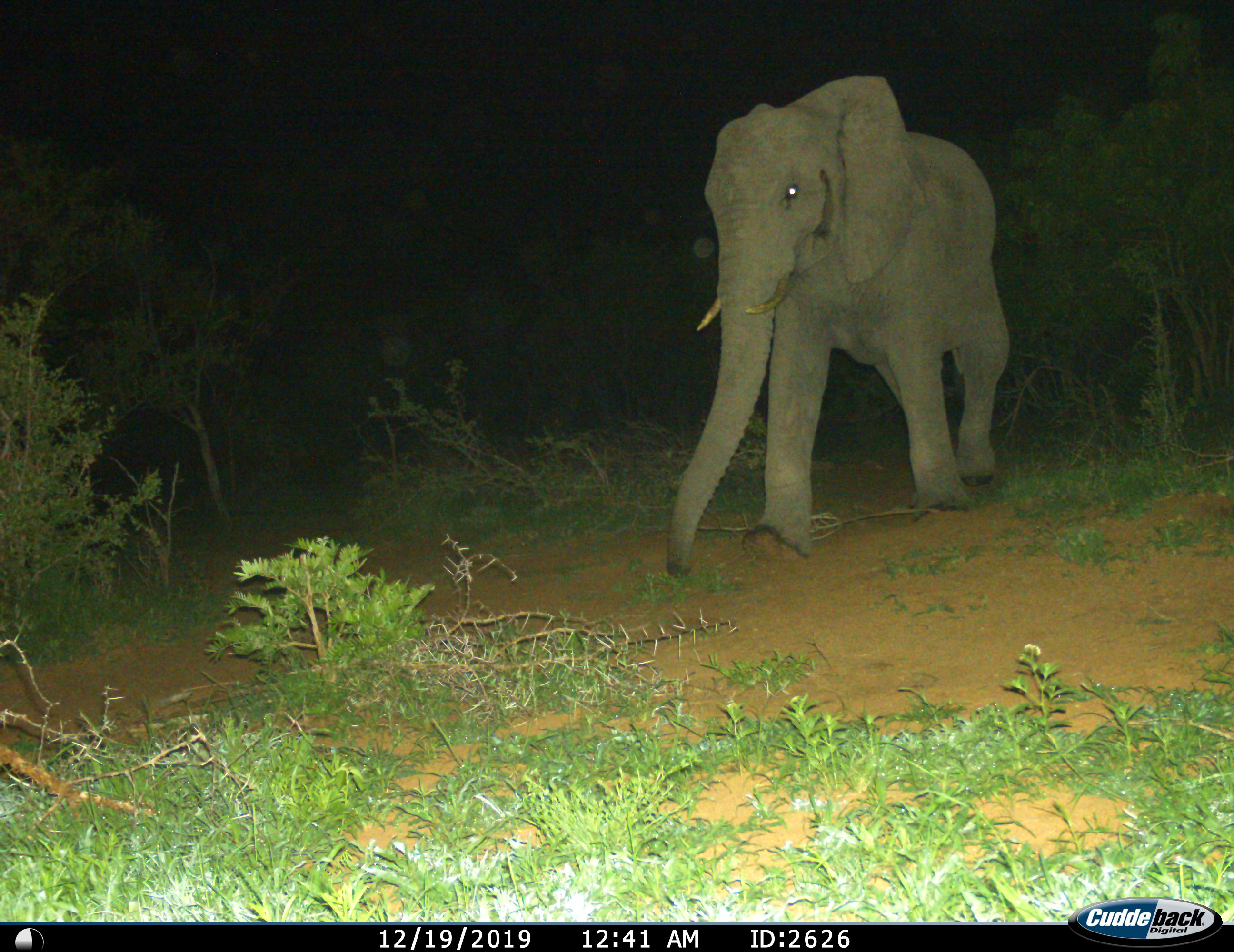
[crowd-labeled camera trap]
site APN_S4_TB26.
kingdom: Animalia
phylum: Chordata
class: Mammalia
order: Proboscidea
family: Elephantidae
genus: Loxodonta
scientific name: Loxodonta africana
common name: african bush elephant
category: elephant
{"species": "elephant (african bush elephant) (Loxodonta africana)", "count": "1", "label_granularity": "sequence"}